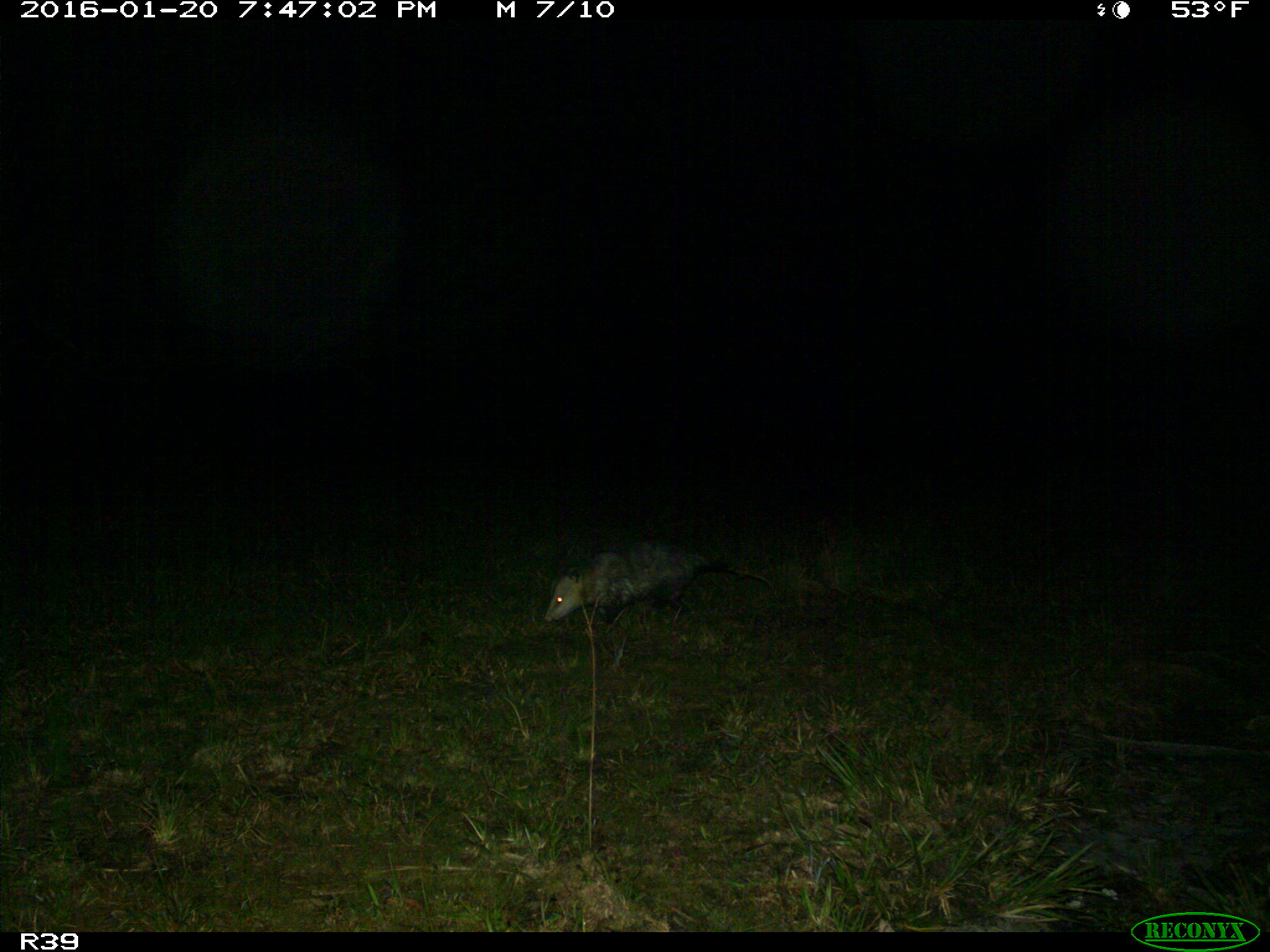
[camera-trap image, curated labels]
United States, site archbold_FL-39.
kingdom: Animalia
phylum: Chordata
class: Mammalia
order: Didelphimorphia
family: Didelphidae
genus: Didelphis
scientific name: Didelphis virginiana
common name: virginia opossum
Didelphis virginiana (virginia opossum).